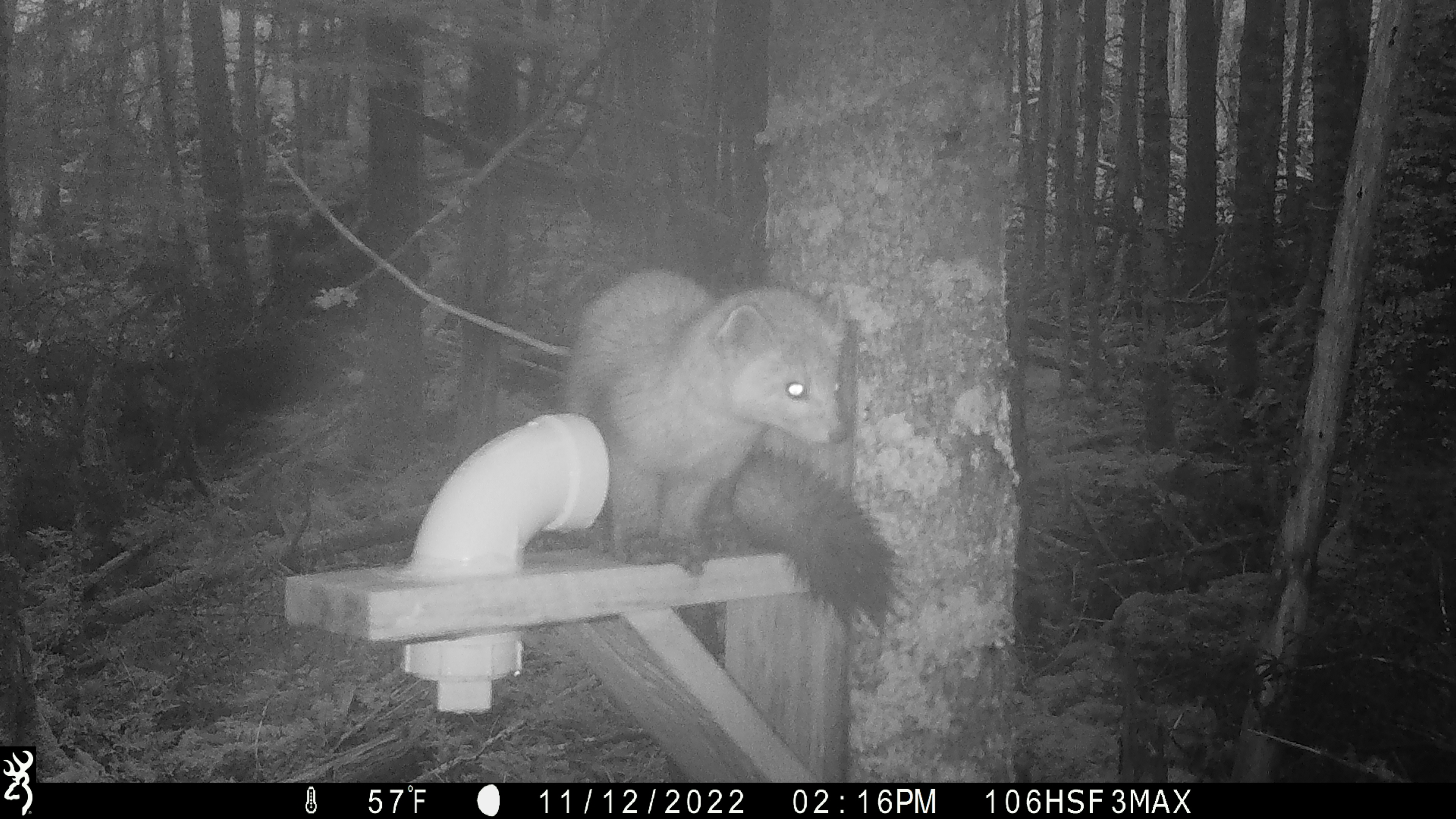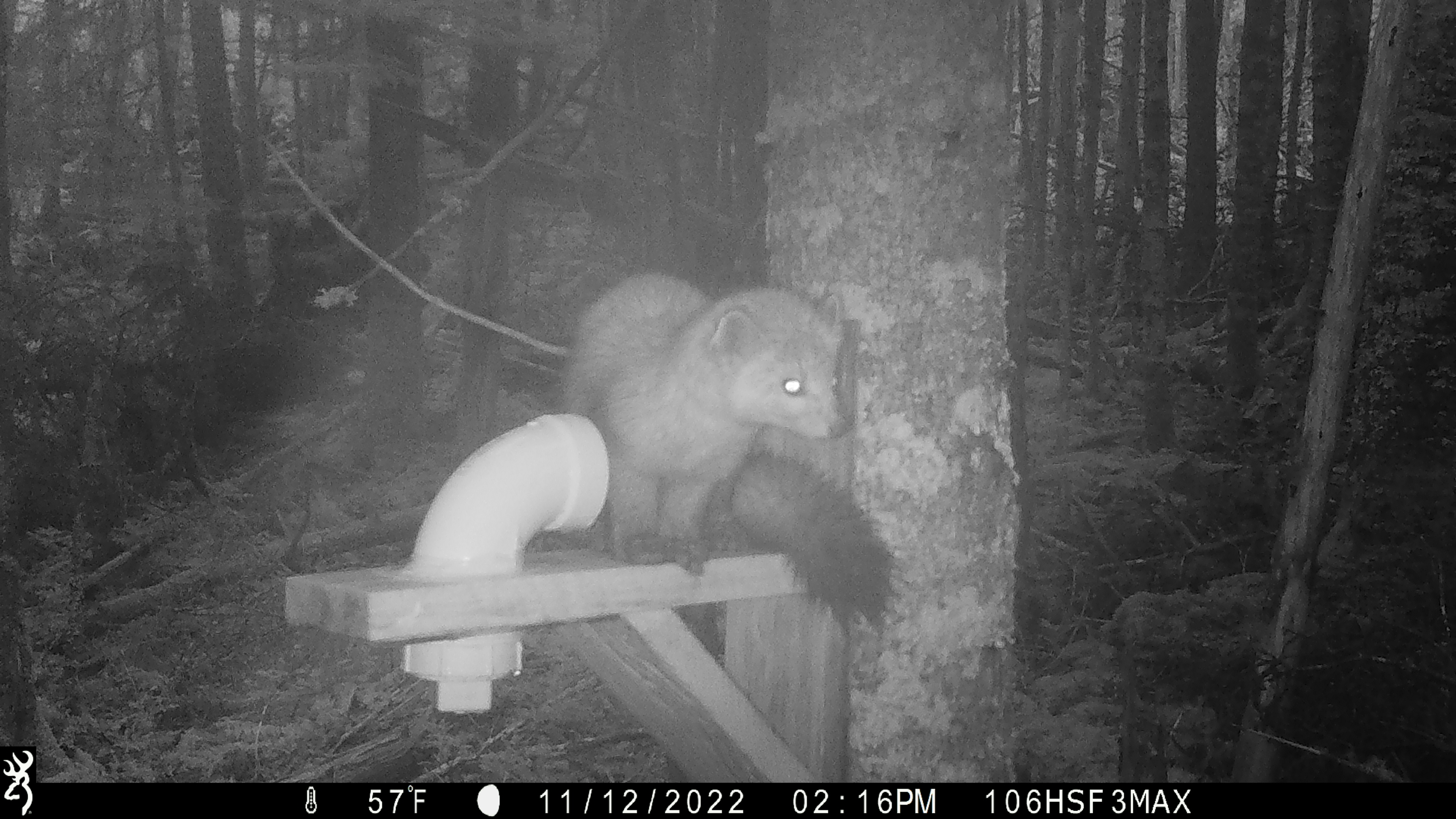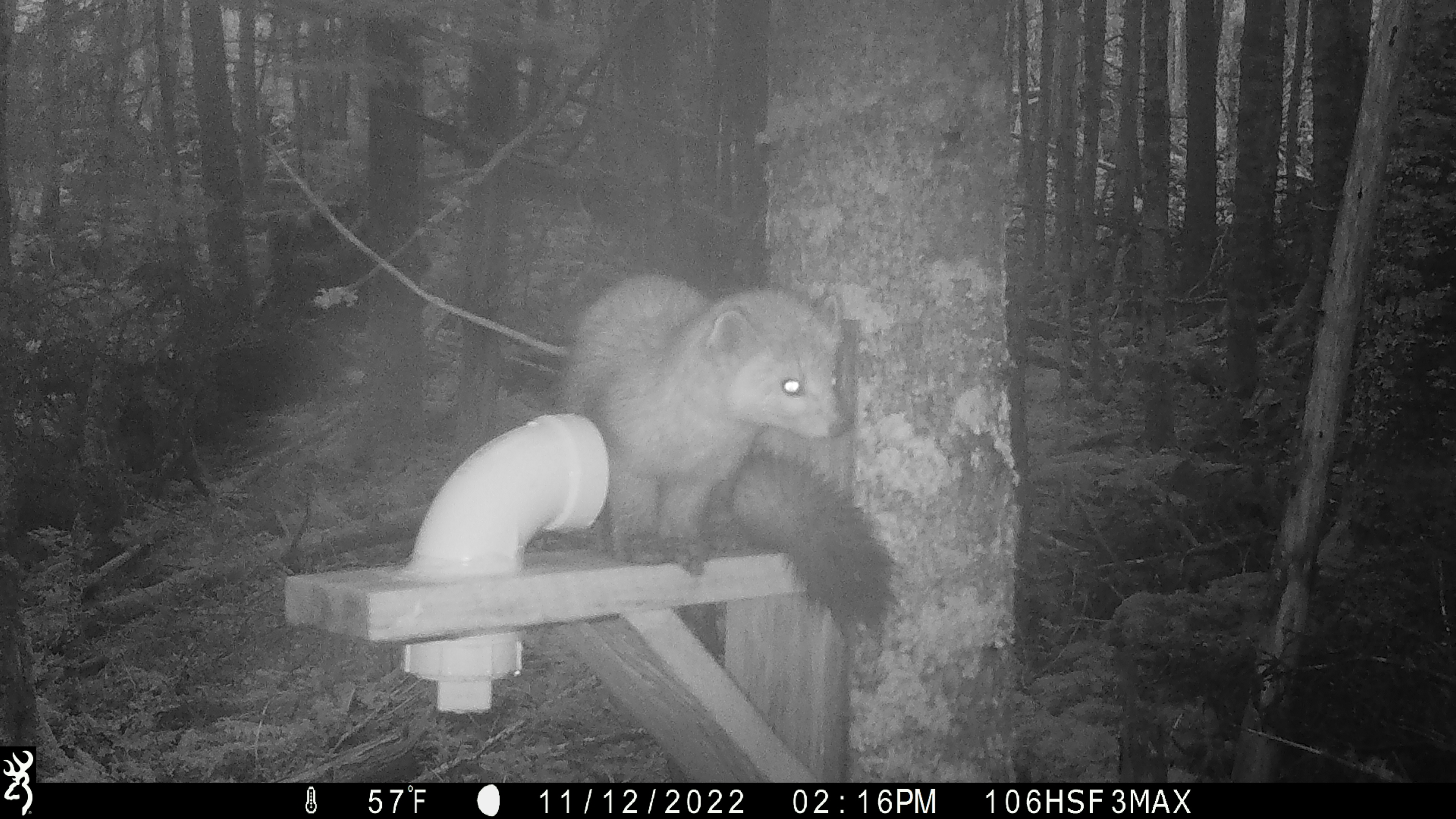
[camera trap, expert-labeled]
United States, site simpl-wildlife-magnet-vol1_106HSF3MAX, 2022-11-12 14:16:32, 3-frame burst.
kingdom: Animalia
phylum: Chordata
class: Mammalia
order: Carnivora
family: Mustelidae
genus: Martes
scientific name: Martes americana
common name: american marten